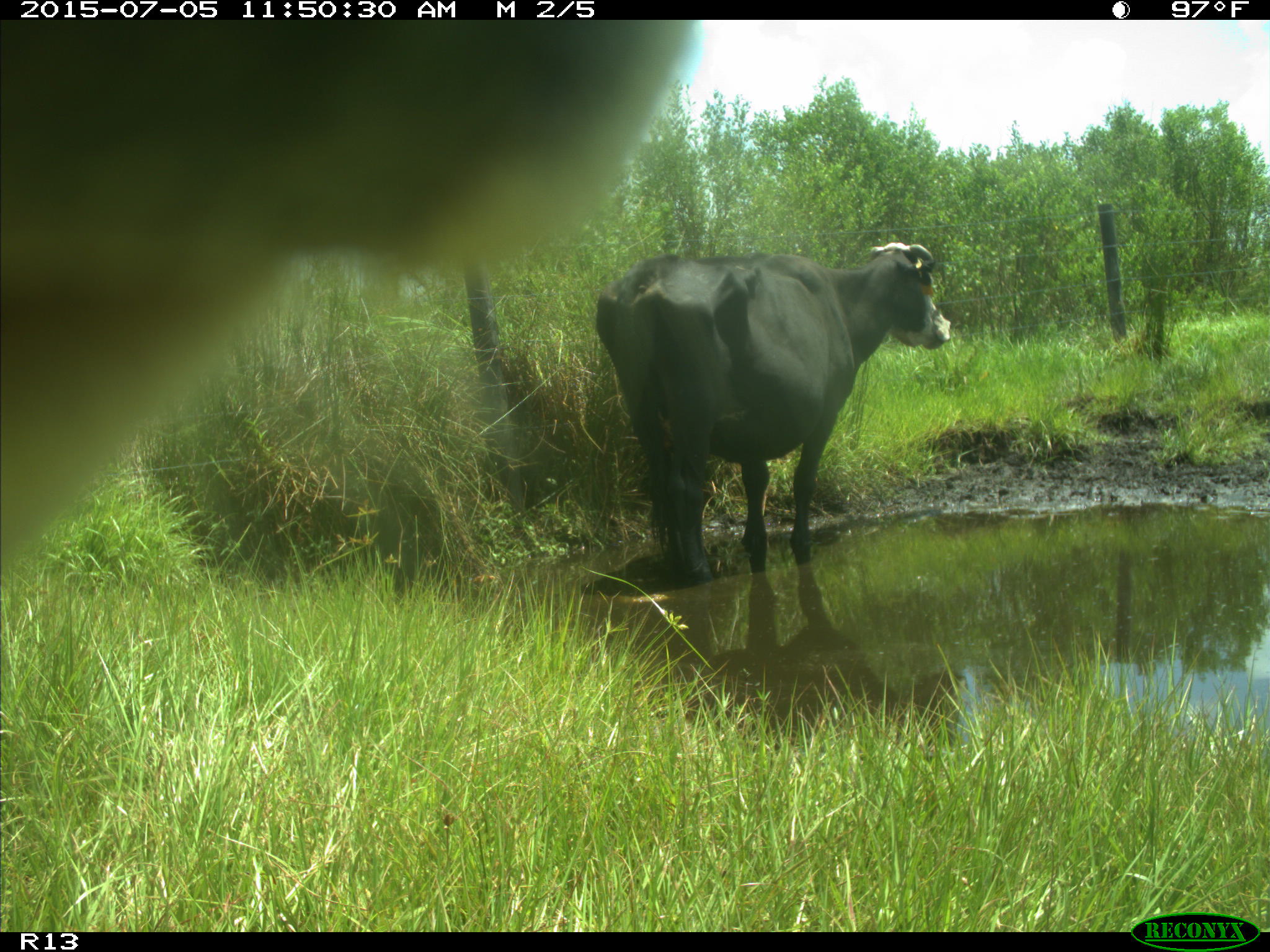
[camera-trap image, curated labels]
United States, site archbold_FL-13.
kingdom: Animalia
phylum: Chordata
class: Mammalia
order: Artiodactyla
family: Bovidae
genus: Bos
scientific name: Bos taurus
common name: domestic cow